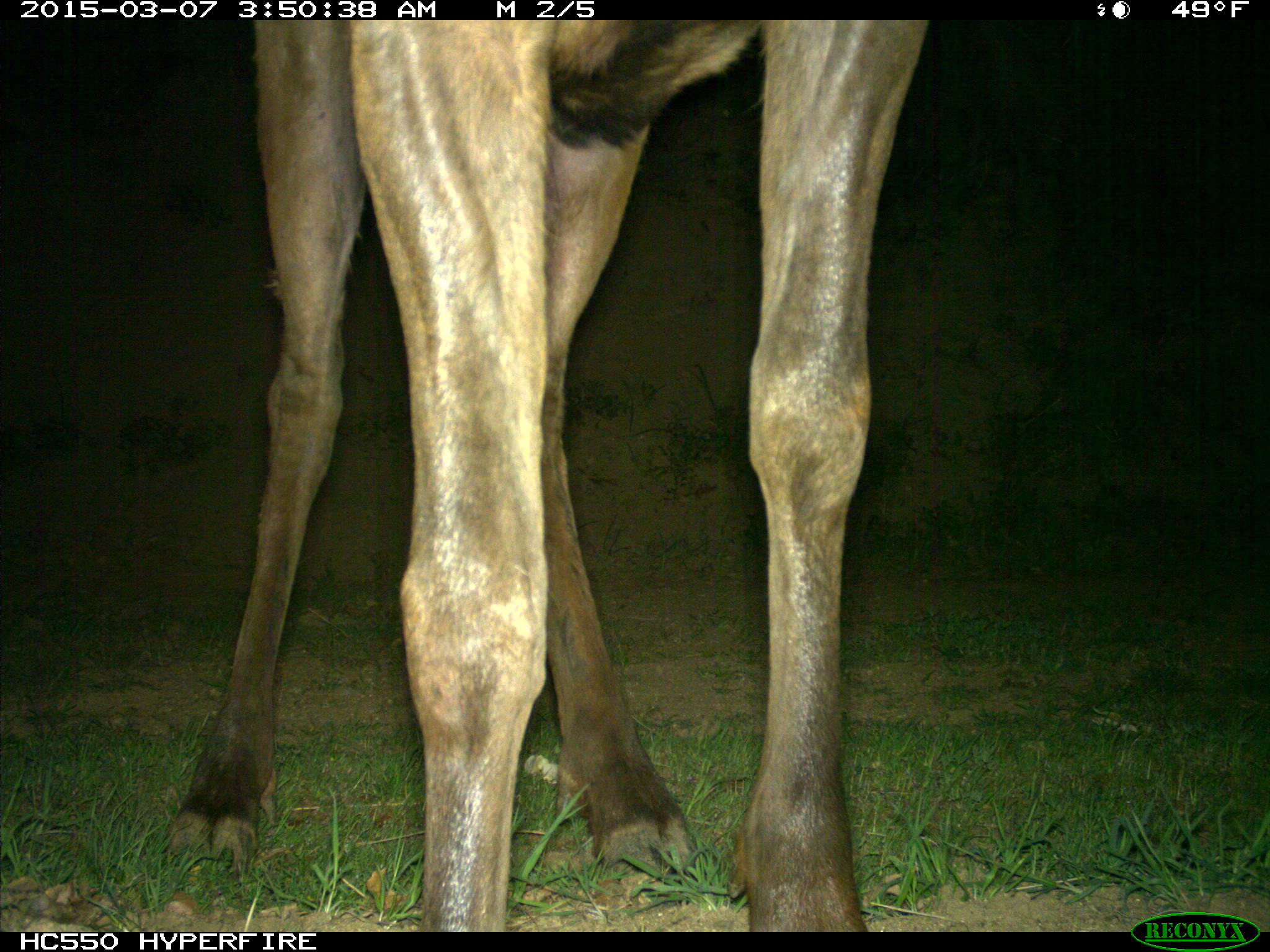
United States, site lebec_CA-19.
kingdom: Animalia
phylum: Chordata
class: Mammalia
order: Artiodactyla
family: Cervidae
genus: Cervus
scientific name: Cervus canadensis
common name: elk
Cervus canadensis (elk).